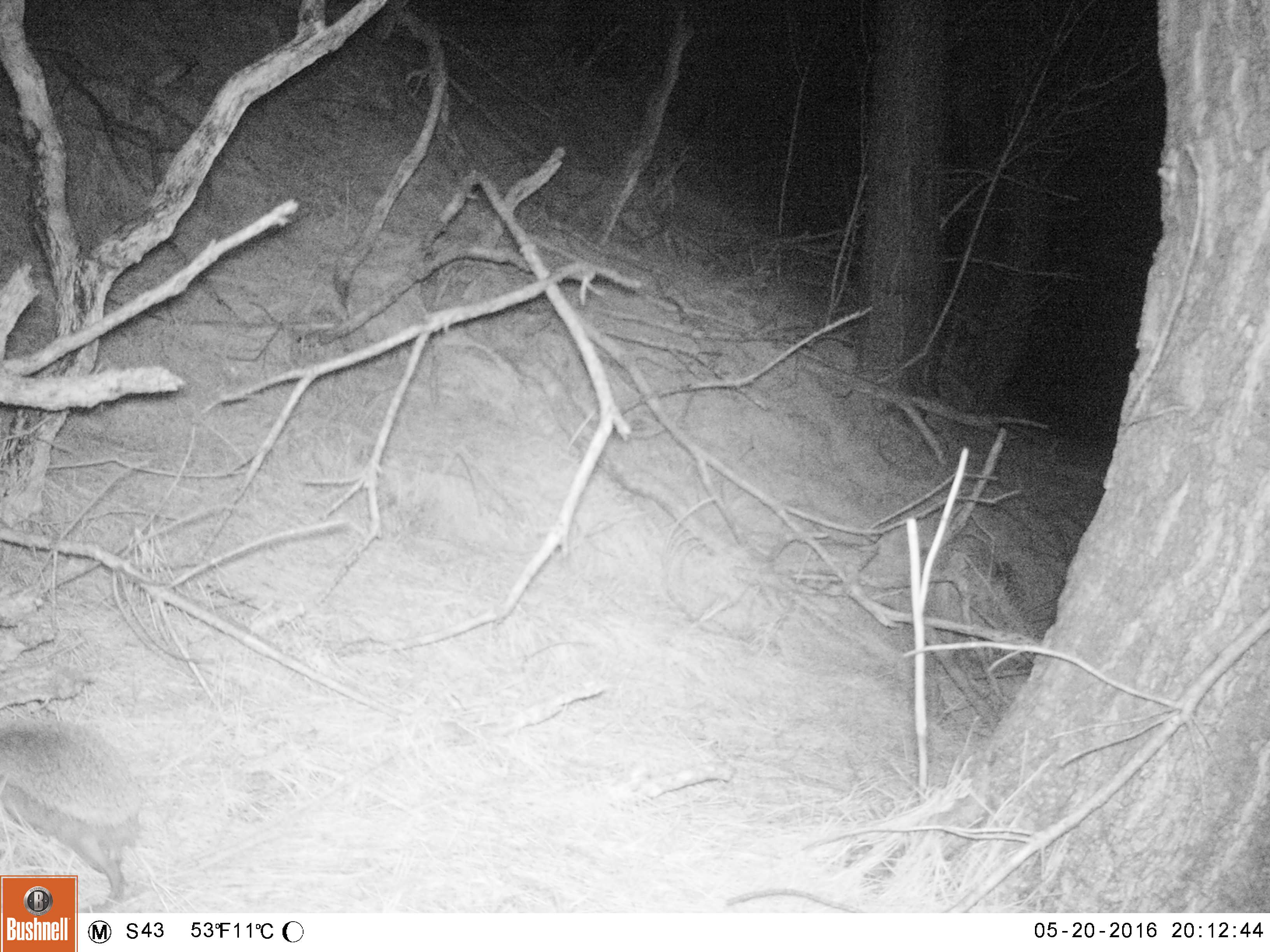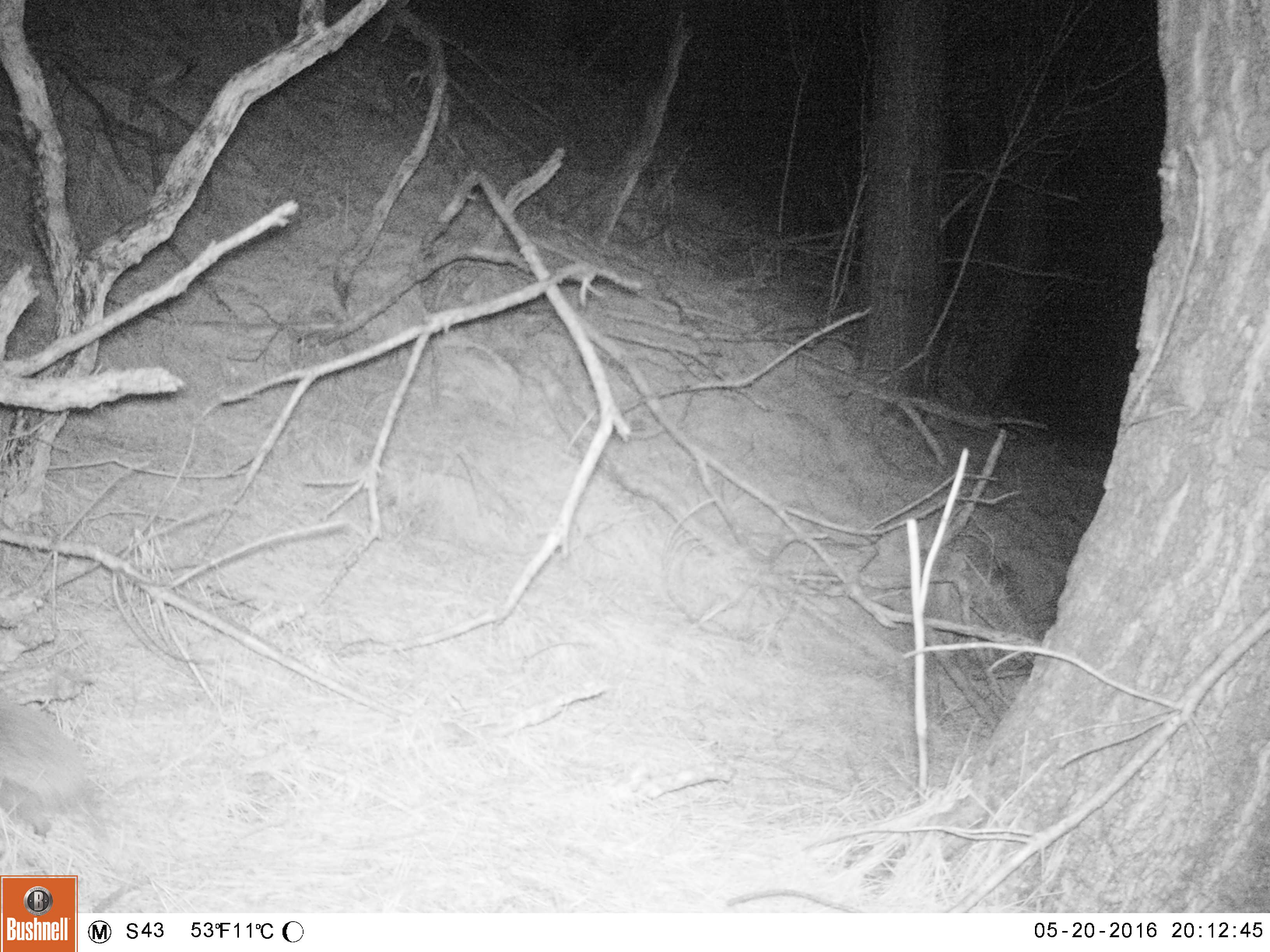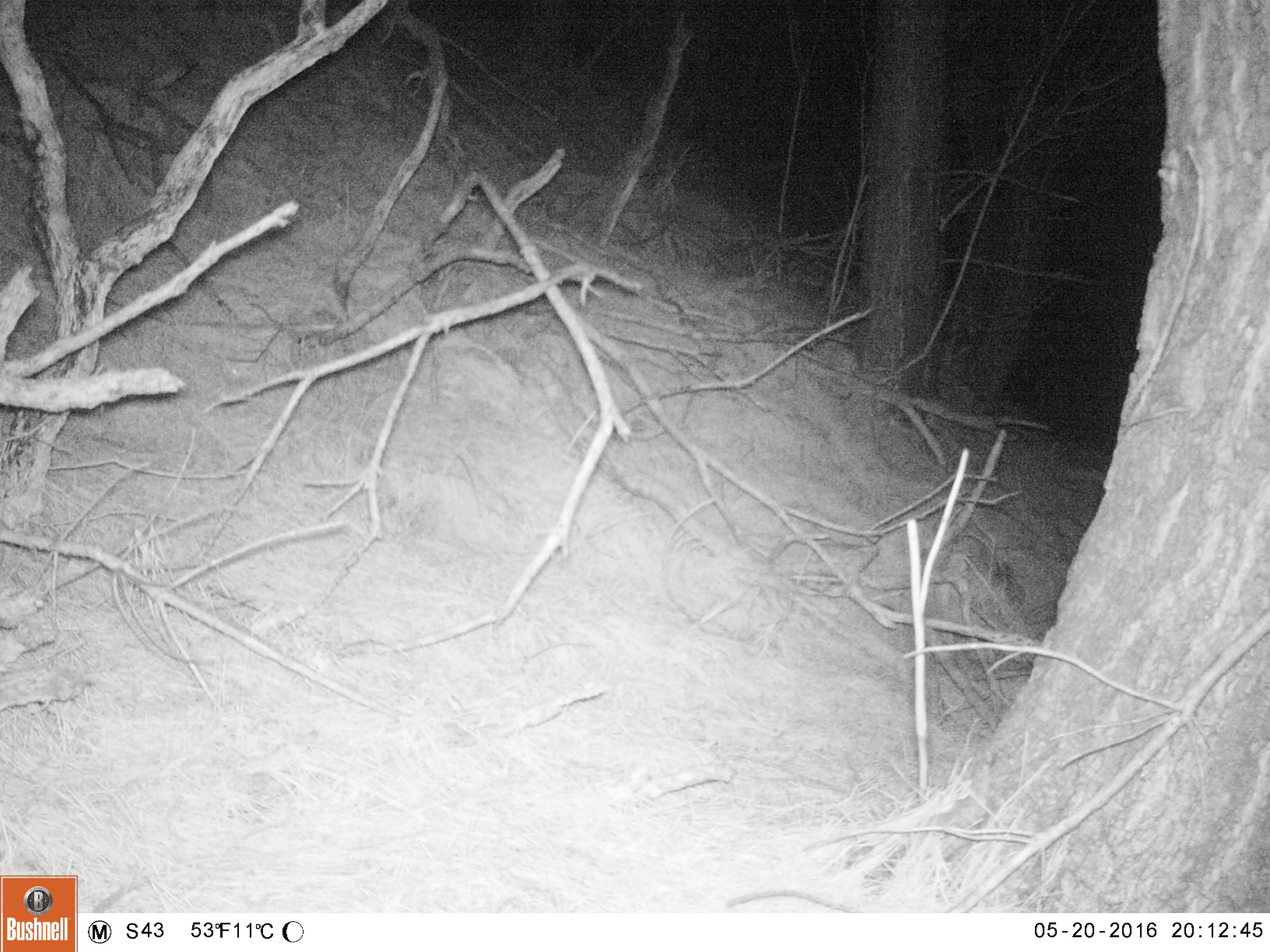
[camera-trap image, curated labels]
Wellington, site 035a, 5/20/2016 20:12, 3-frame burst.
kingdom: Animalia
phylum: Chordata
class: Mammalia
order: Eulipotyphla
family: Erinaceidae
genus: Erinaceus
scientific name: Erinaceus europaeus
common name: hedgehog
Hedgehog (Erinaceus europaeus).